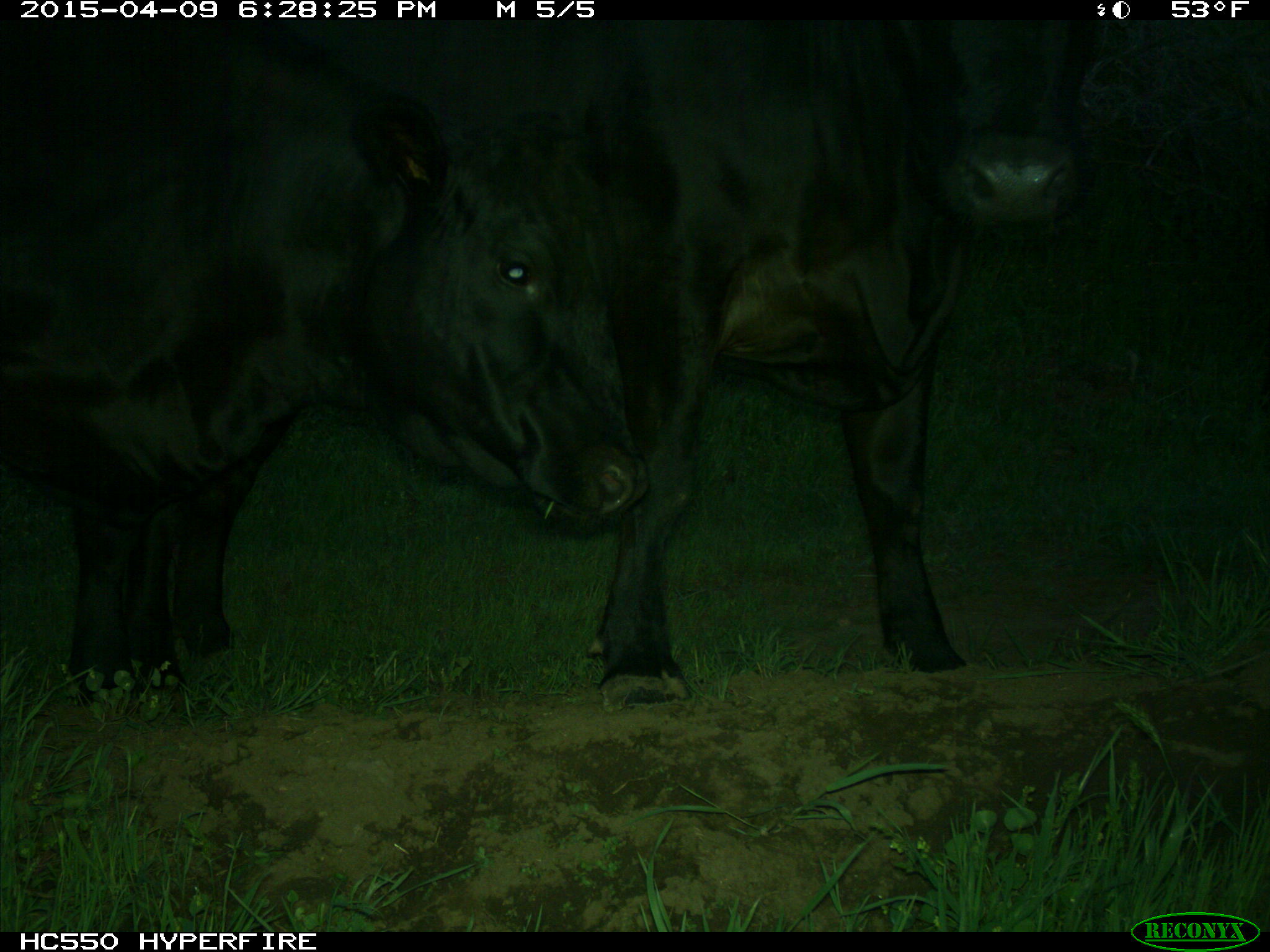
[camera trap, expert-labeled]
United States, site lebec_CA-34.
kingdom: Animalia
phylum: Chordata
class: Mammalia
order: Artiodactyla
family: Bovidae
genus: Bos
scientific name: Bos taurus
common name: domestic cow